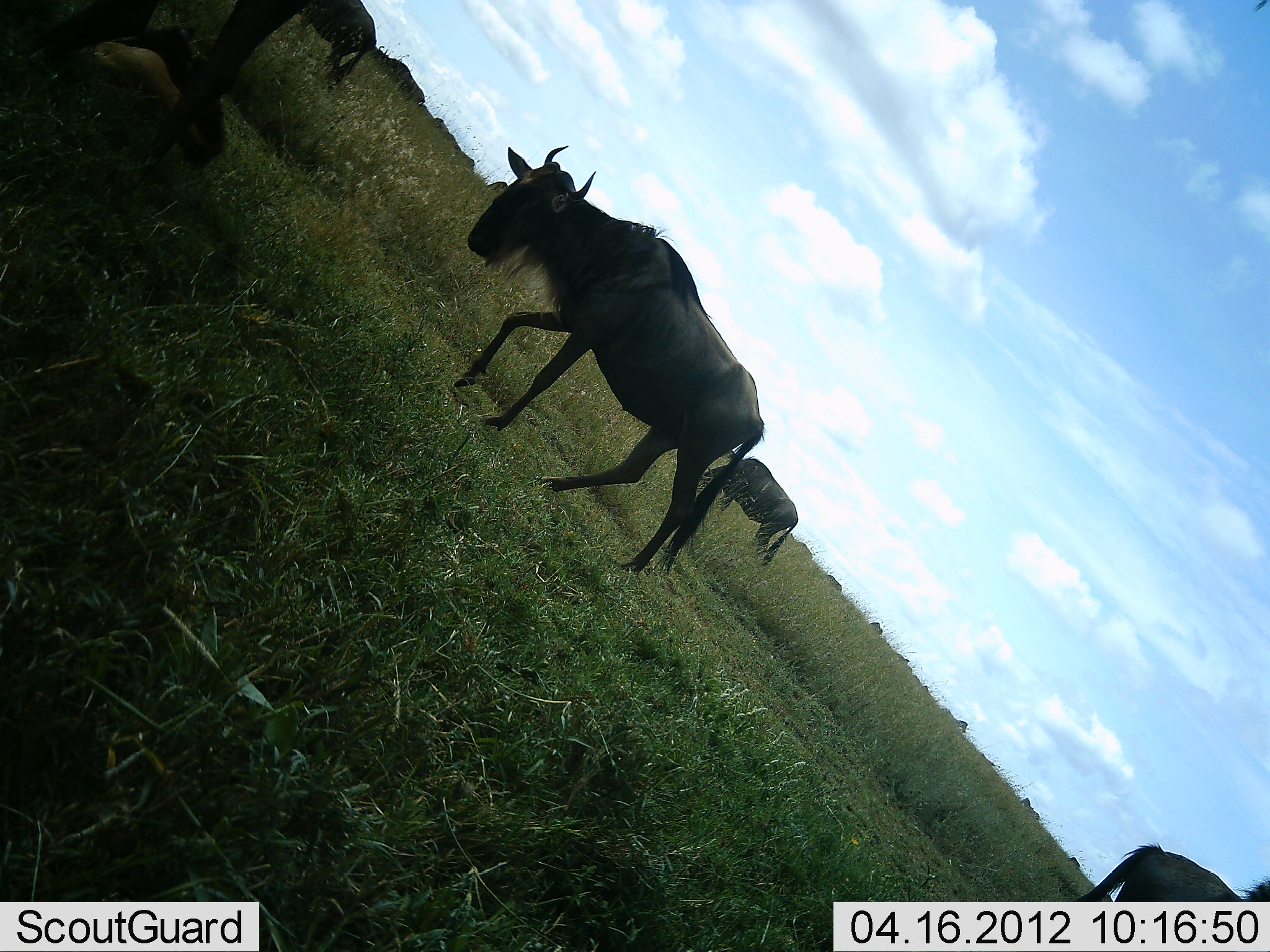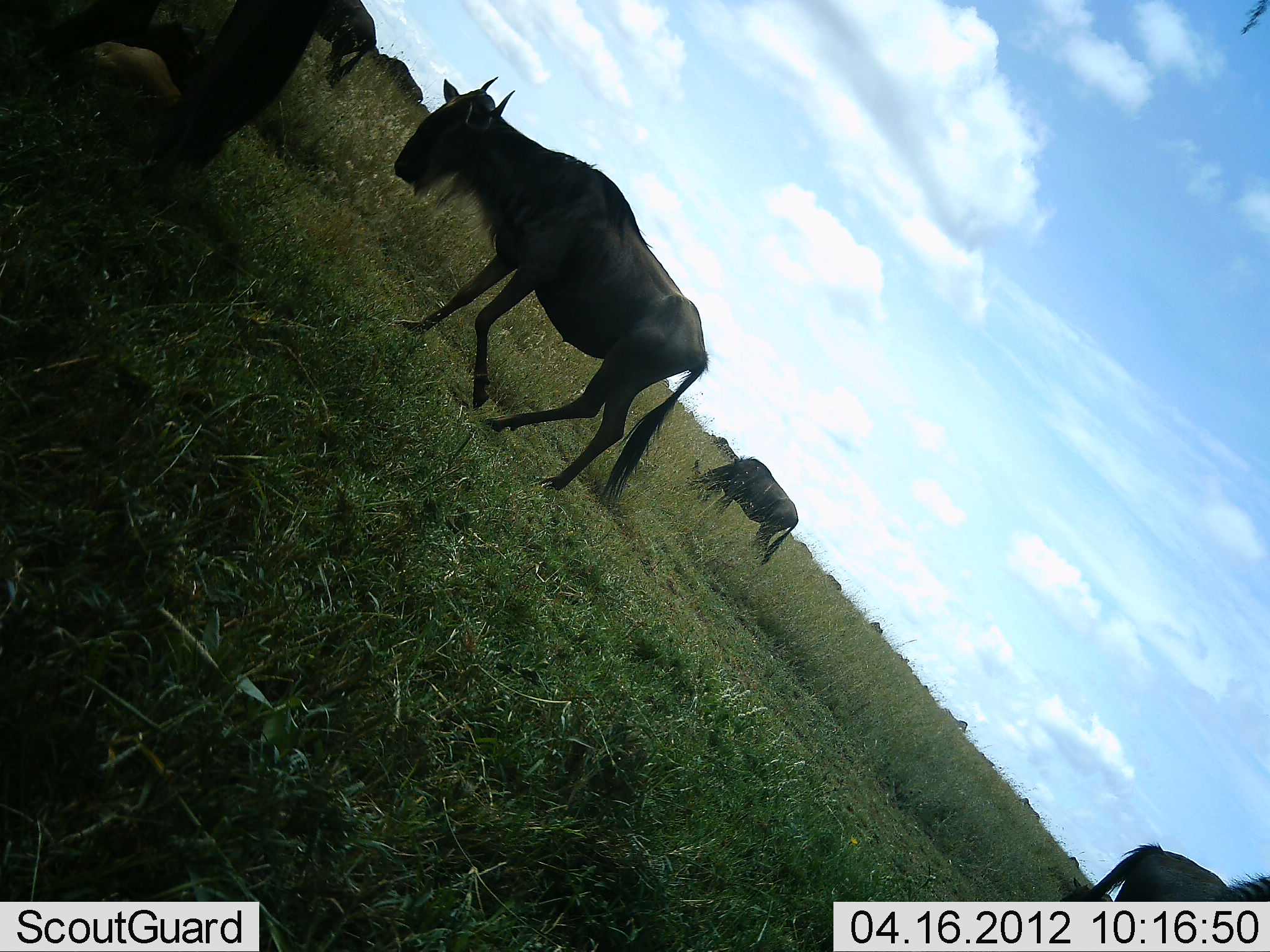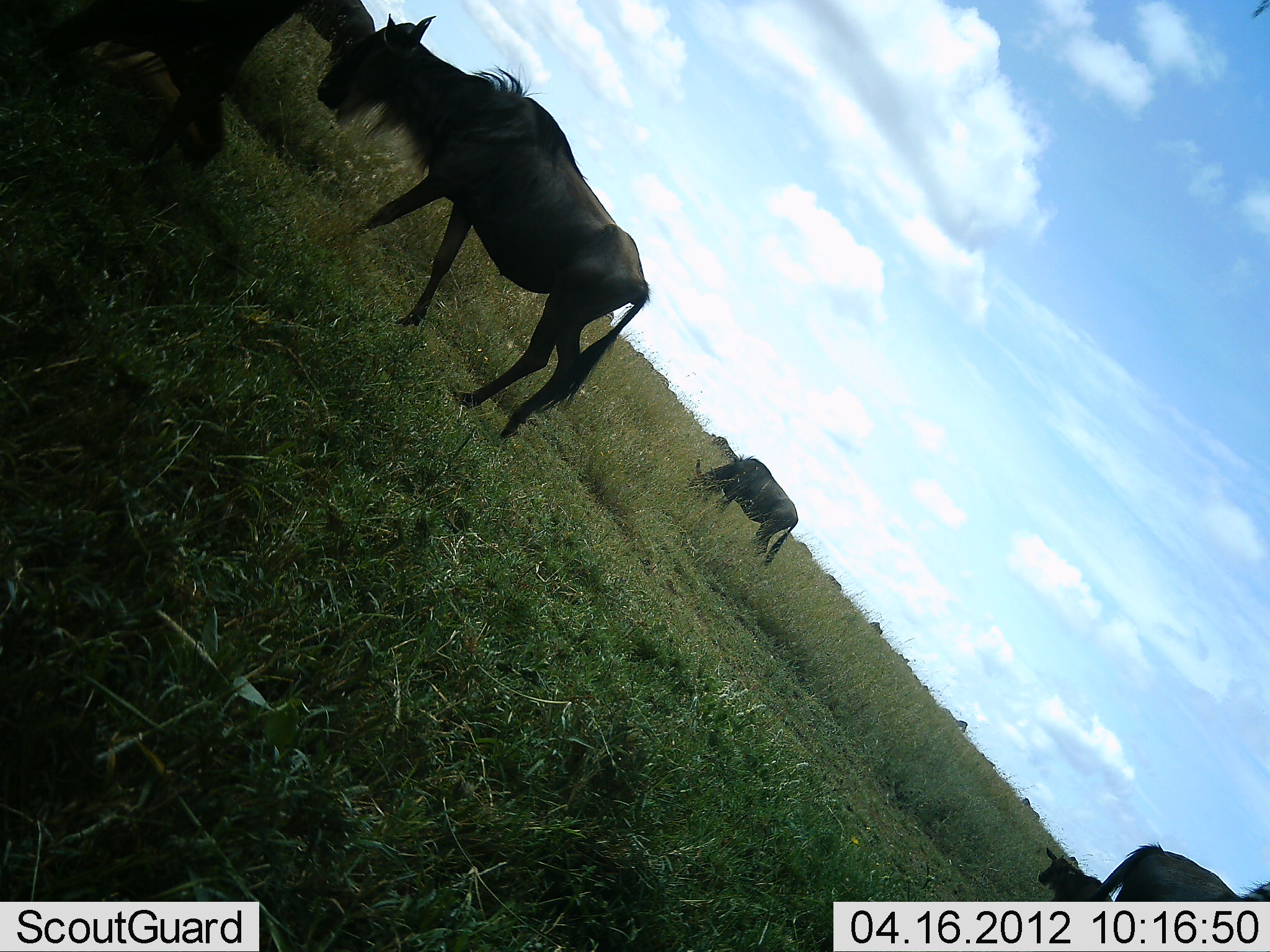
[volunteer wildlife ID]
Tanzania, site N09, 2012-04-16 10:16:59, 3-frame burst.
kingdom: Animalia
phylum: Chordata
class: Mammalia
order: Artiodactyla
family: Bovidae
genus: Connochaetes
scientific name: Connochaetes taurinus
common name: blue wildebeest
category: wildebeest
Wildebeest (blue wildebeest) (Connochaetes taurinus), count 7. Behavior (volunteer vote fractions): standing 53%, resting 32%, moving 89%, interacting 0%. Young present (vote fraction): 11%. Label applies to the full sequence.